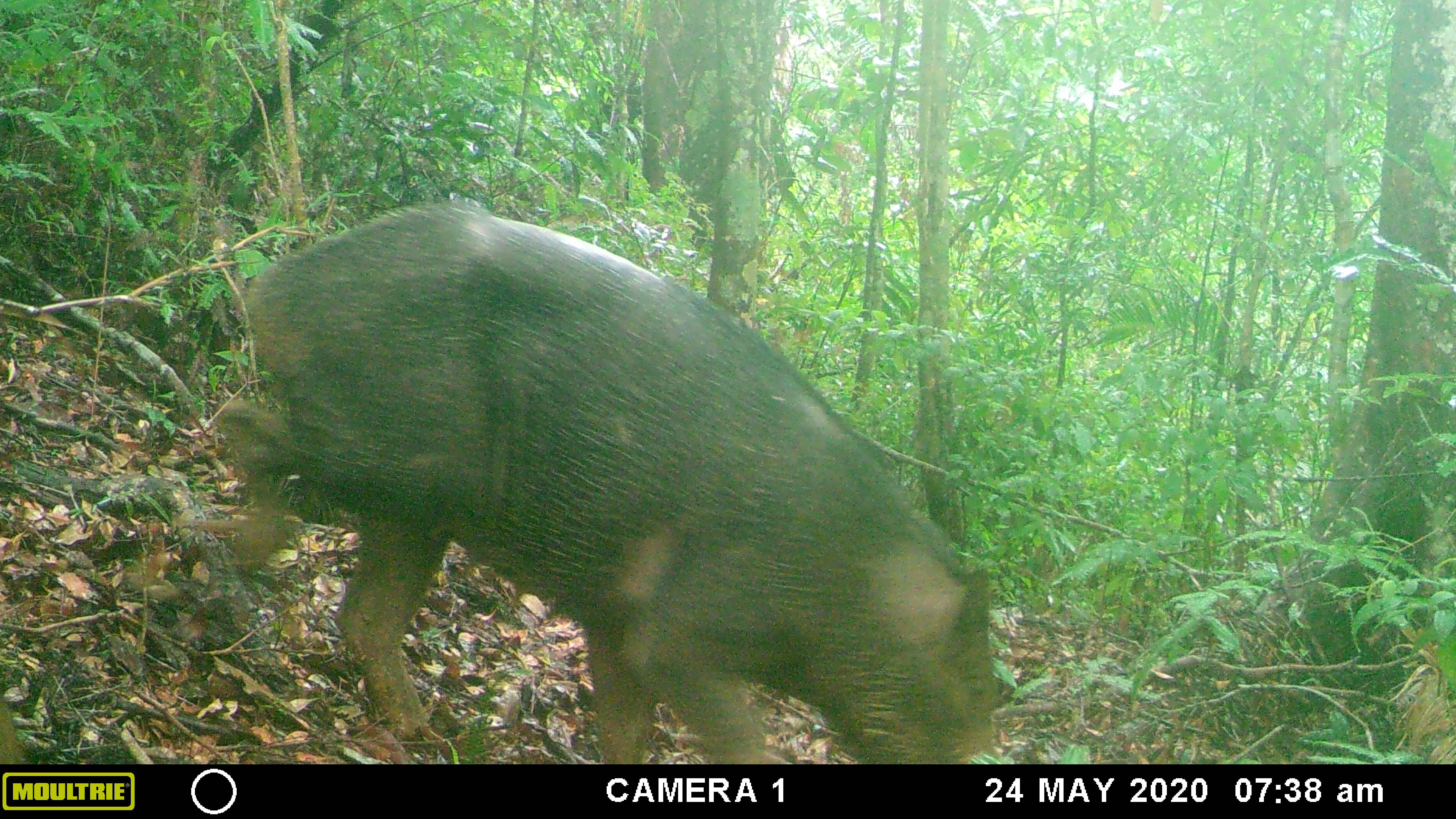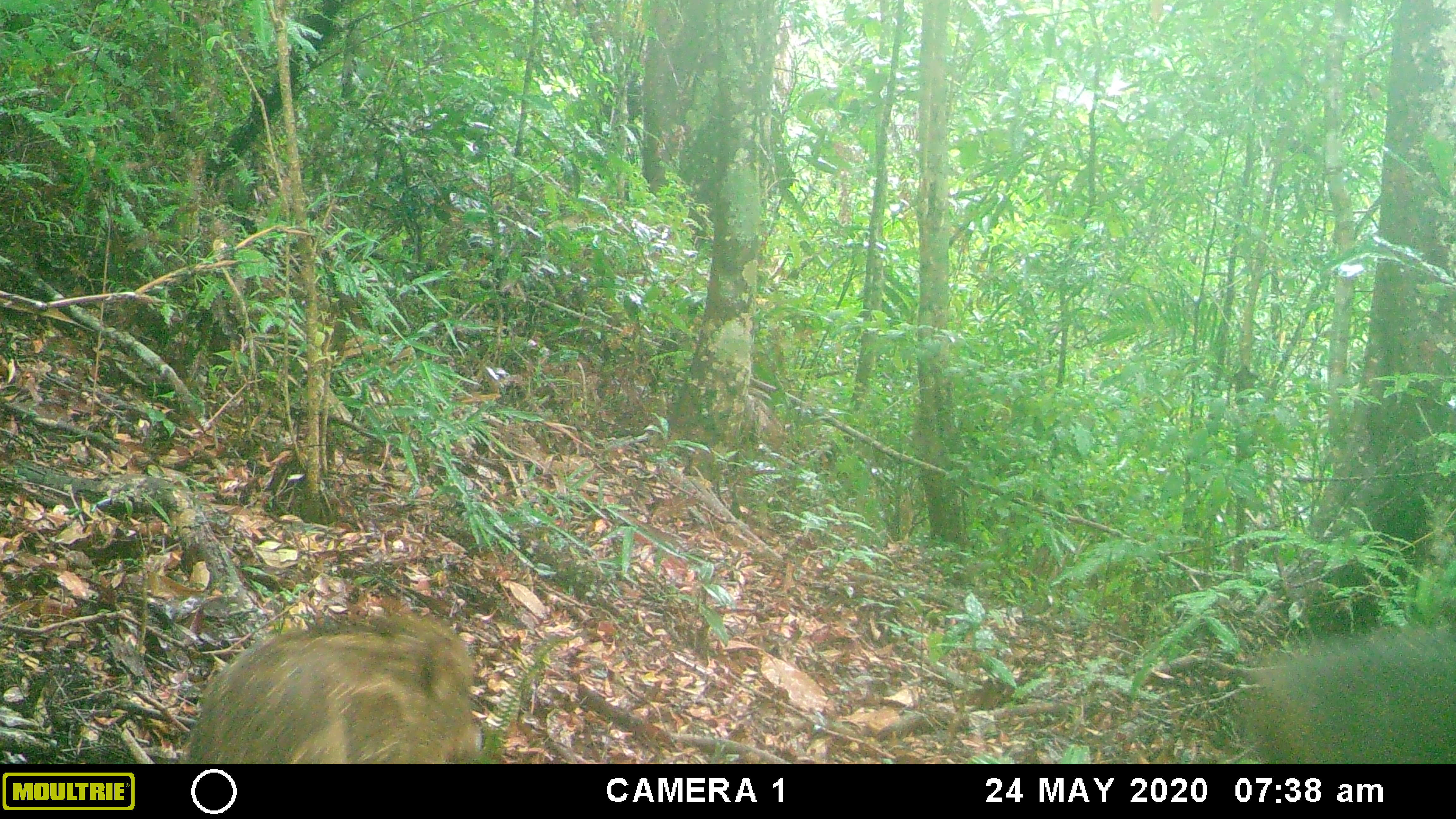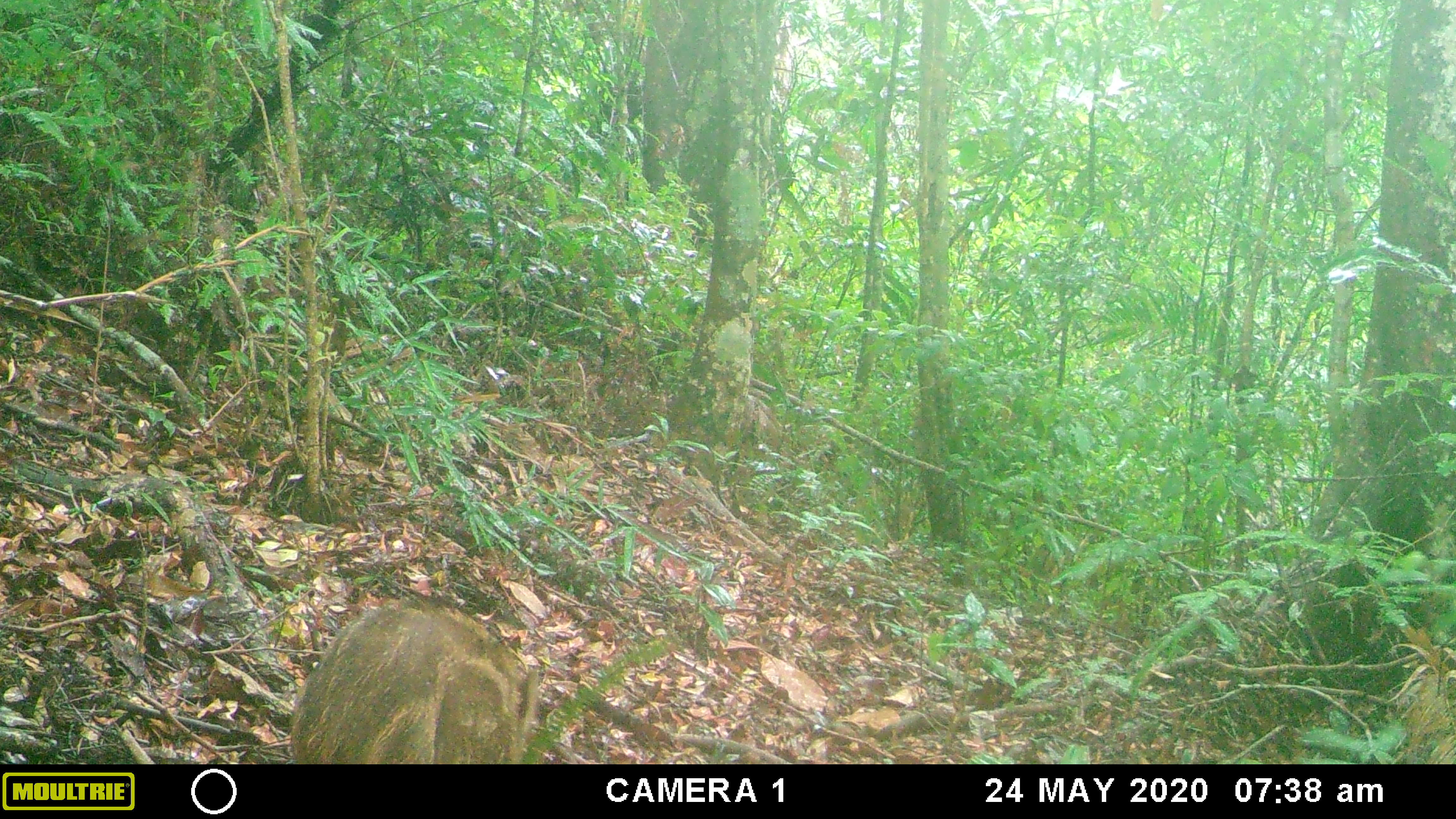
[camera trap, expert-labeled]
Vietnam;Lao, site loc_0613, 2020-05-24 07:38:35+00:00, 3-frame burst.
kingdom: Animalia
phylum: Chordata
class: Mammalia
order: Artiodactyla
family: Suidae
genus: Sus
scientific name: Sus scrofa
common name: eurasian wild pig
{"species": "eurasian wild pig (Sus scrofa)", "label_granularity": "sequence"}